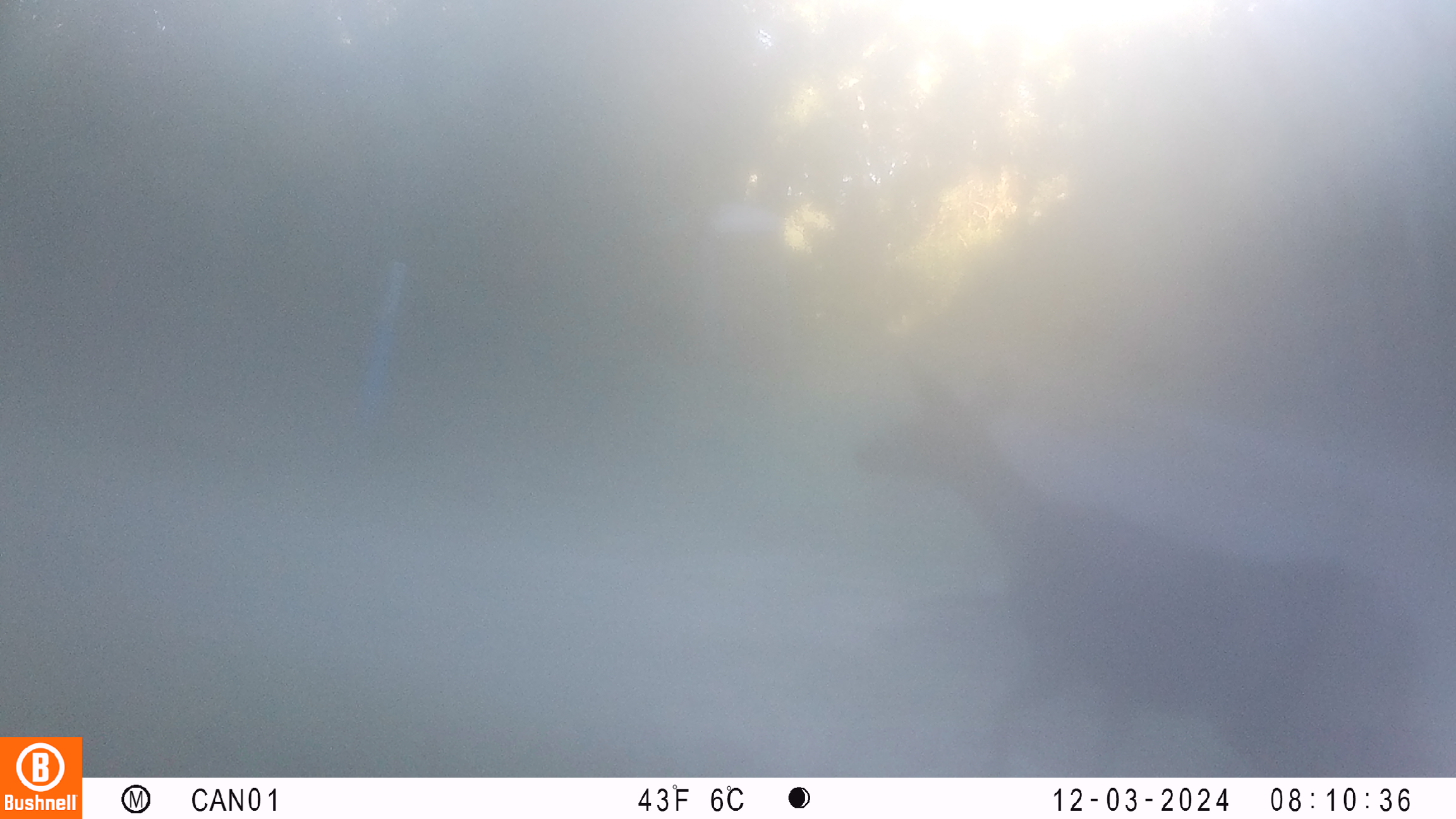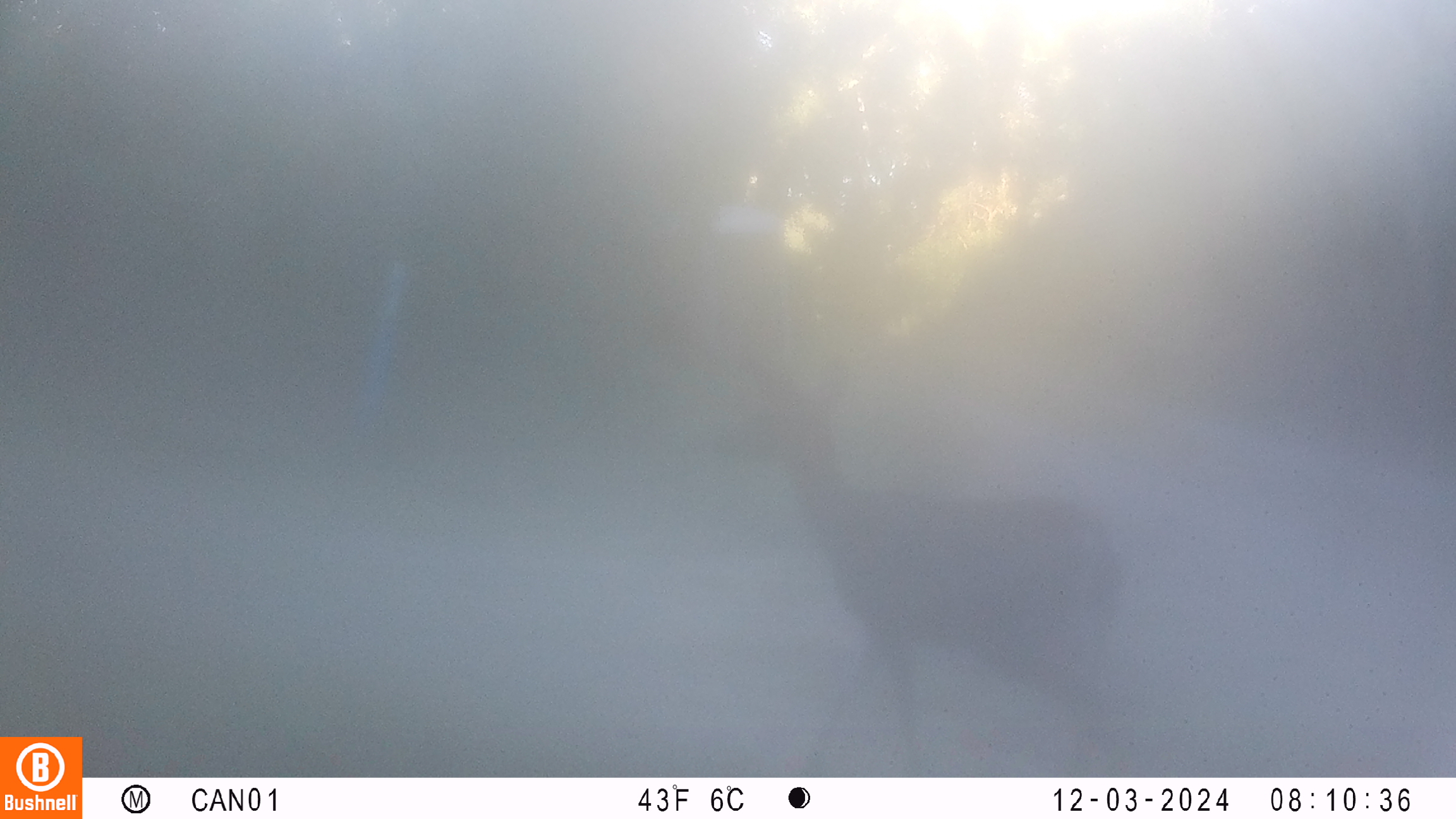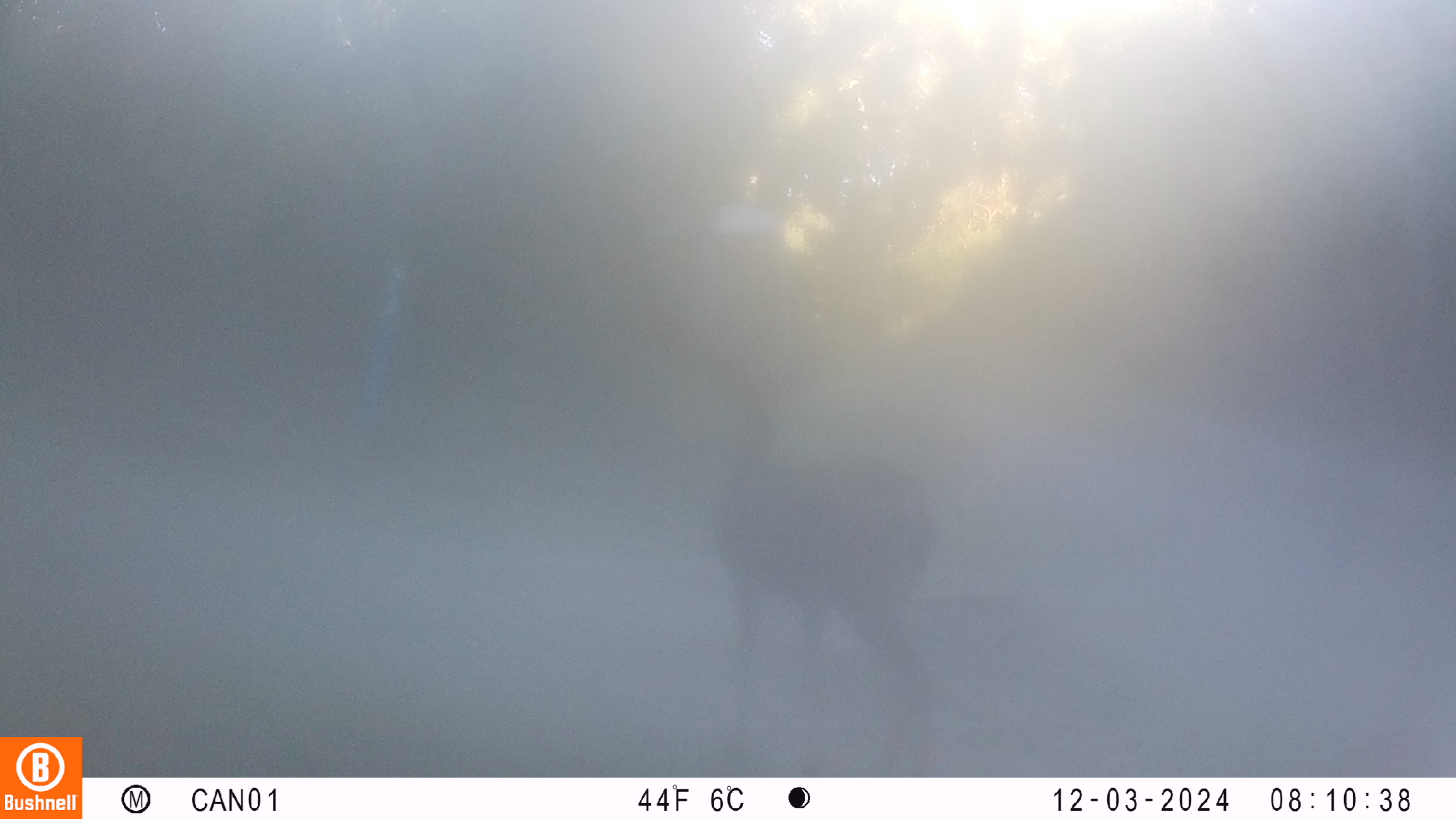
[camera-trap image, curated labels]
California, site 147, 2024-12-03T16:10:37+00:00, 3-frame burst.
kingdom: Animalia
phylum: Chordata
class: Mammalia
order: Artiodactyla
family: Cervidae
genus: Odocoileus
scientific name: Odocoileus hemionus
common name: mule deer